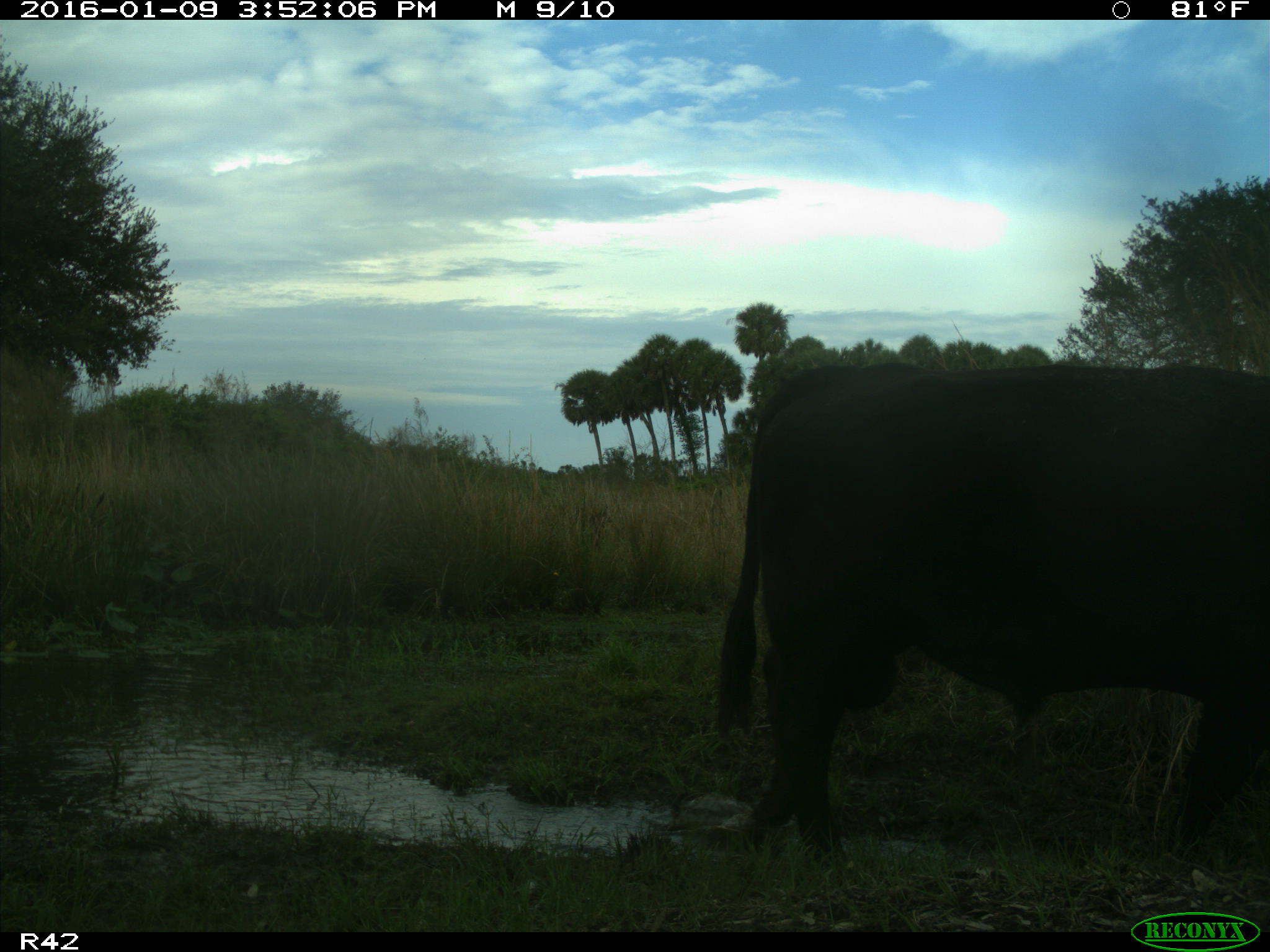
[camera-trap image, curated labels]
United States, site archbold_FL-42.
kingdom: Animalia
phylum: Chordata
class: Mammalia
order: Artiodactyla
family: Bovidae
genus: Bos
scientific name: Bos taurus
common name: domestic cow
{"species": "Bos taurus (domestic cow)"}